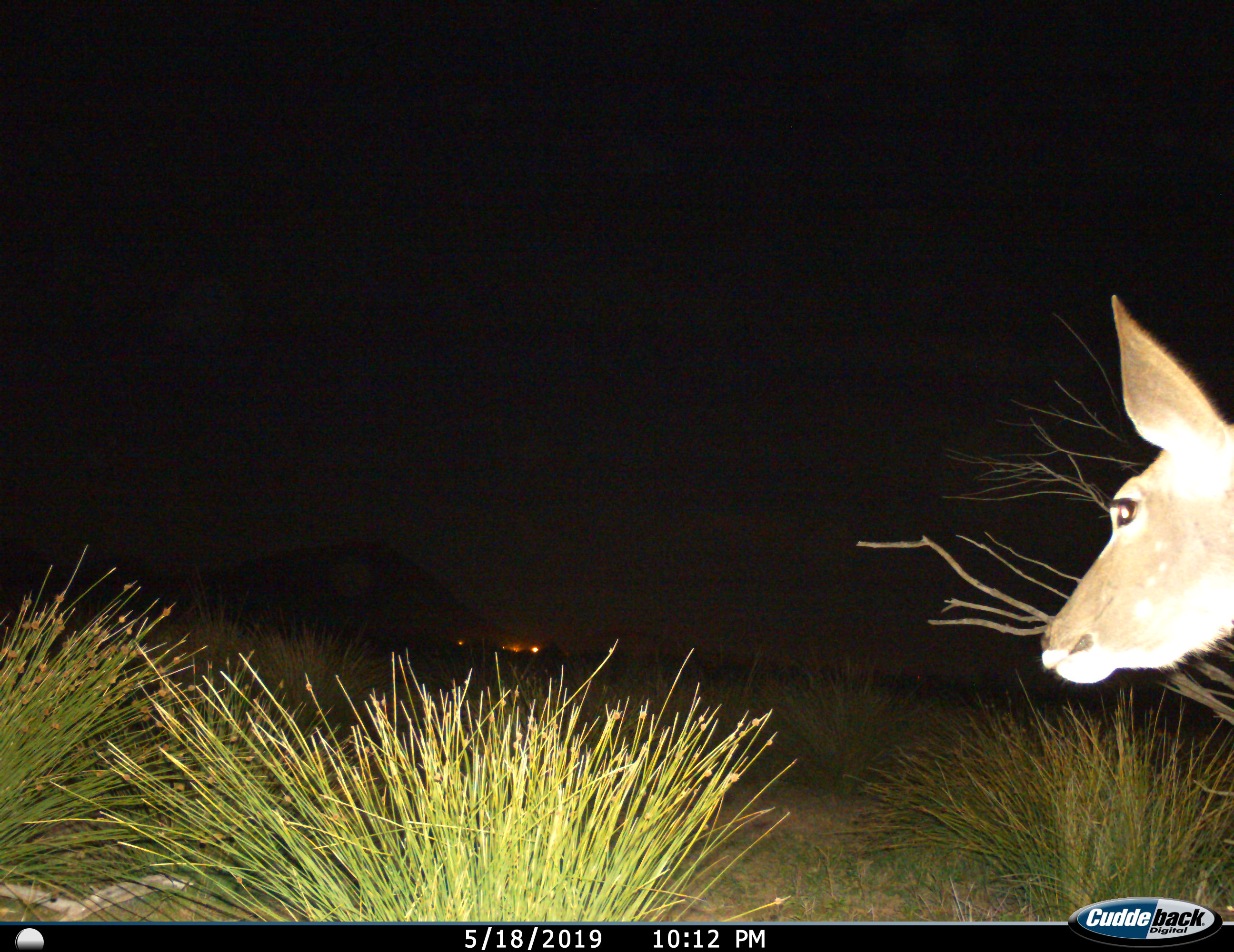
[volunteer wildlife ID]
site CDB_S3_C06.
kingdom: Animalia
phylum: Chordata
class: Mammalia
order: Artiodactyla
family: Bovidae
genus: Tragelaphus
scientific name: Tragelaphus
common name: kudu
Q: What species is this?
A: Kudu (Tragelaphus).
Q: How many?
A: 1.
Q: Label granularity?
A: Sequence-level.